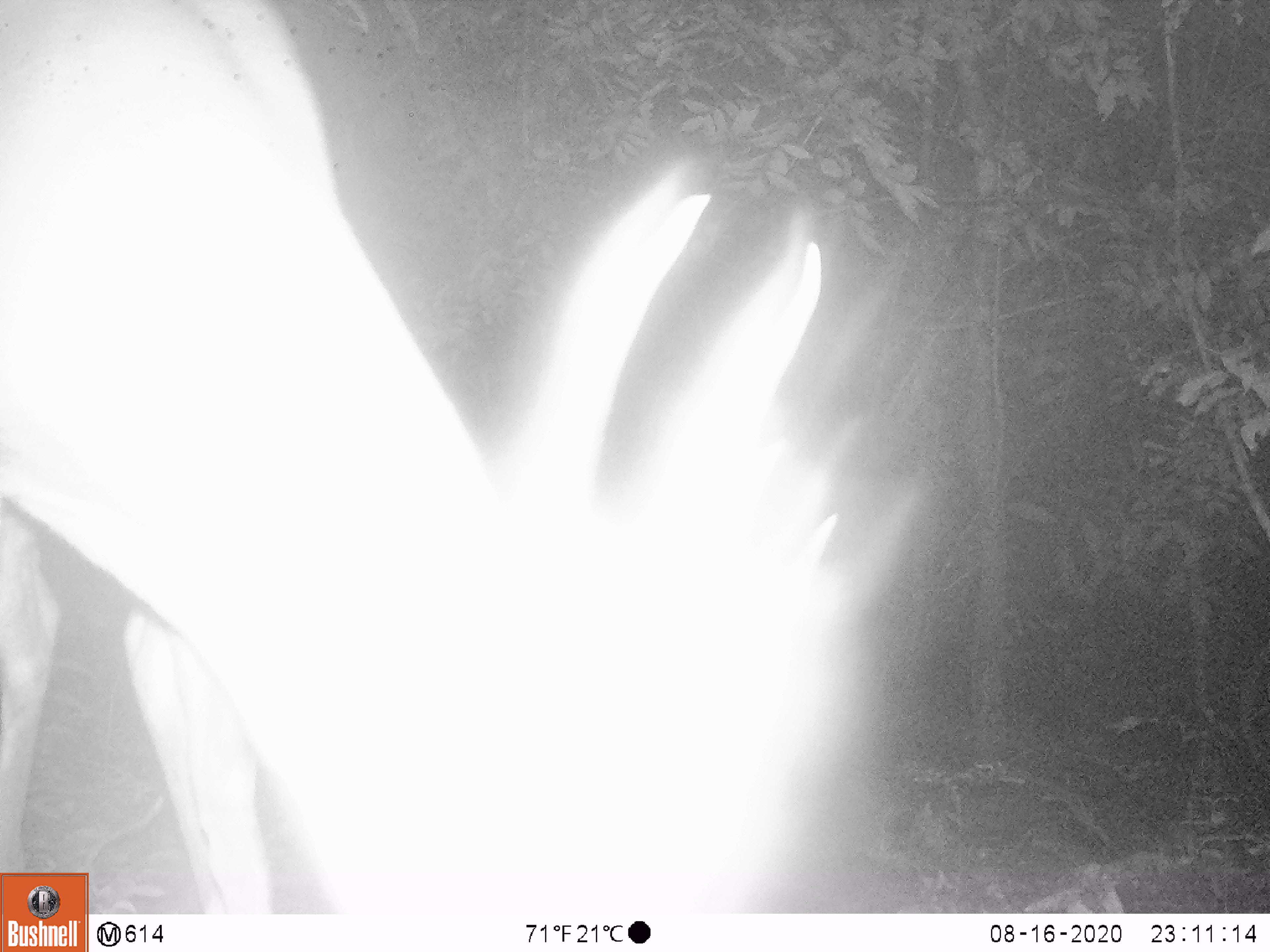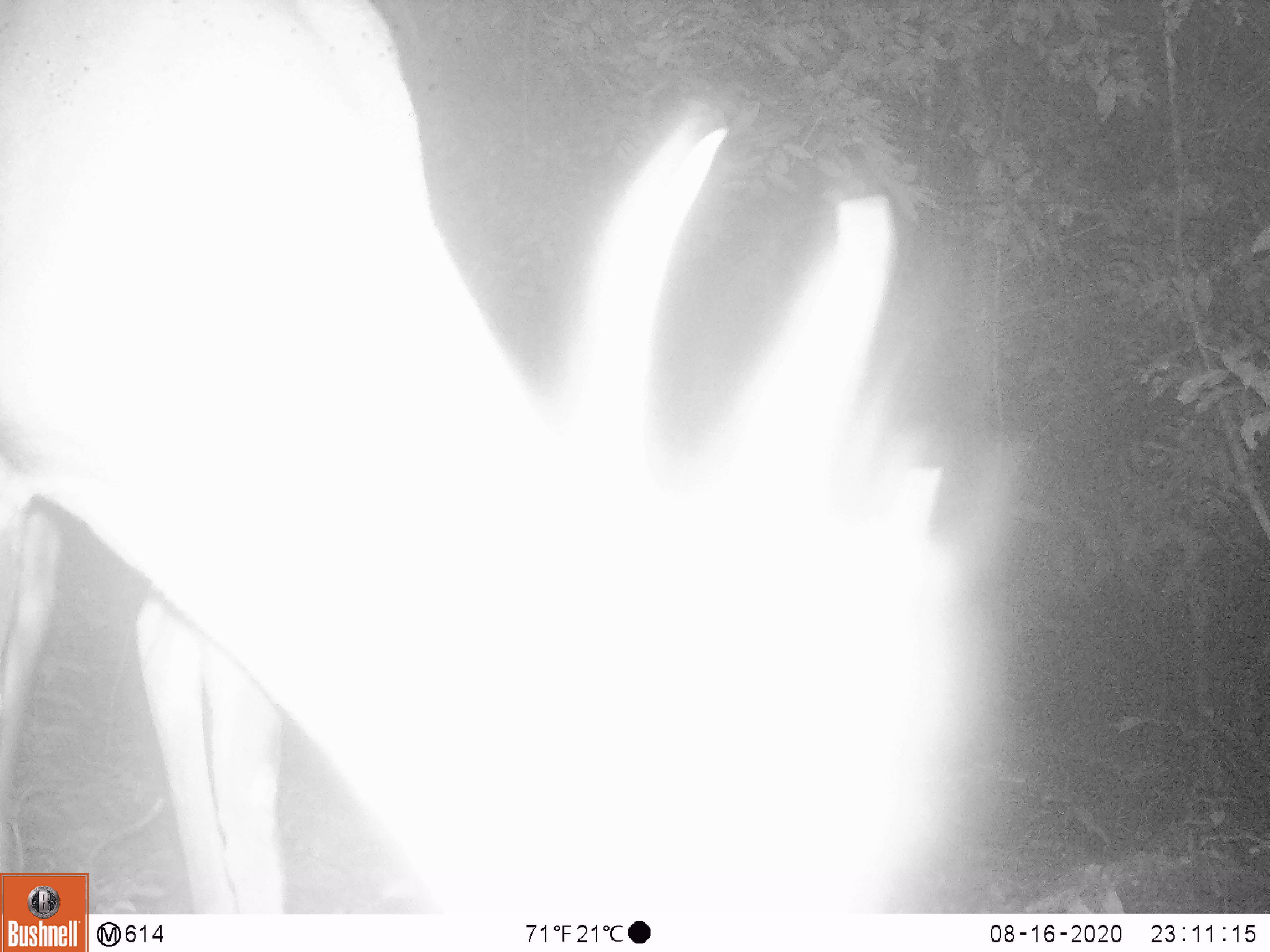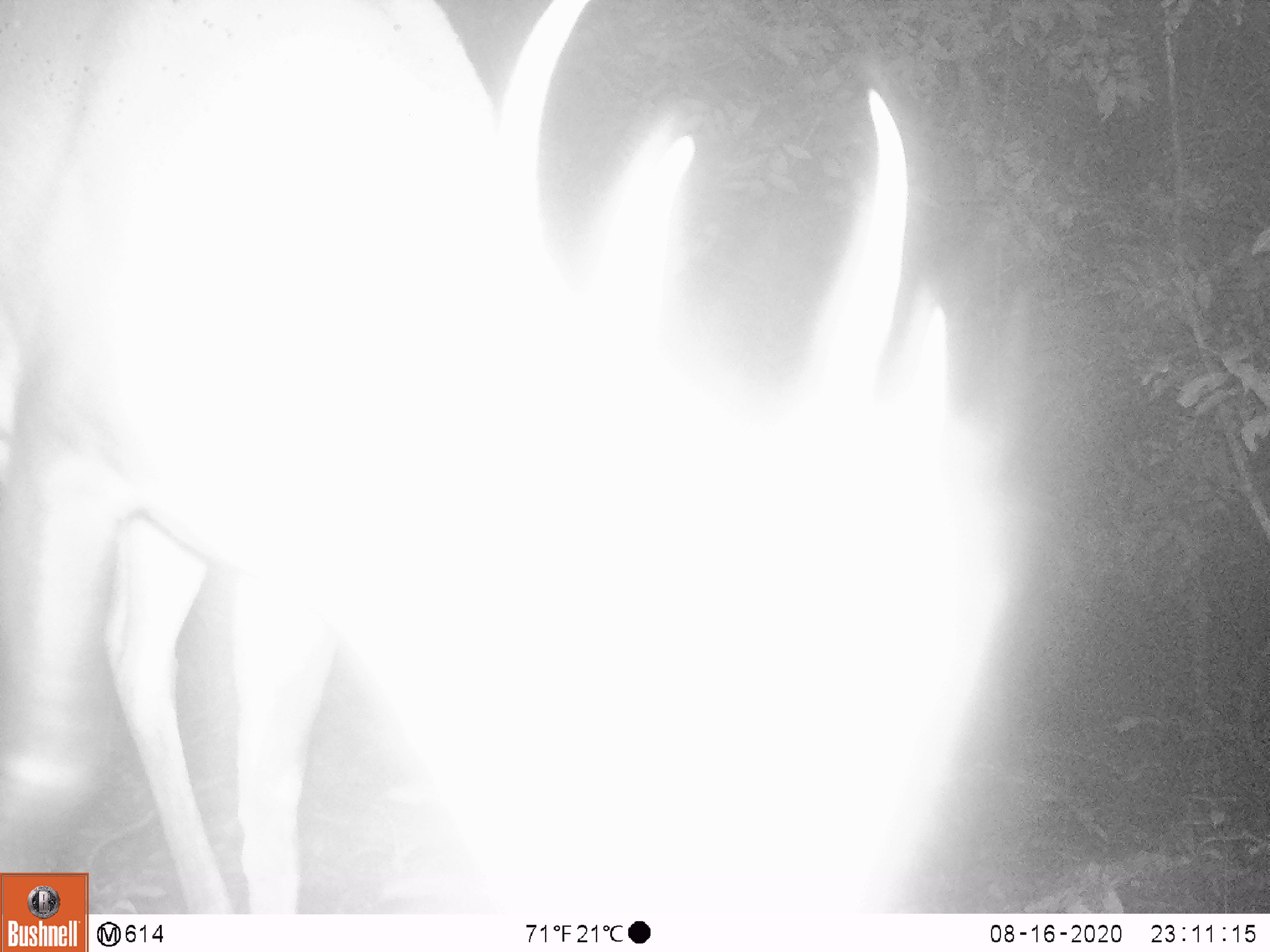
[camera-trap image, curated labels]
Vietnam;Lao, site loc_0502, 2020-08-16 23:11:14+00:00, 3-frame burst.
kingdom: Animalia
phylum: Chordata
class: Mammalia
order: Artiodactyla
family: Cervidae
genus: Muntiacus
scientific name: Muntiacus vuquangensis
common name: large-antlered muntjac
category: large antlered muntjac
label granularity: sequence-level